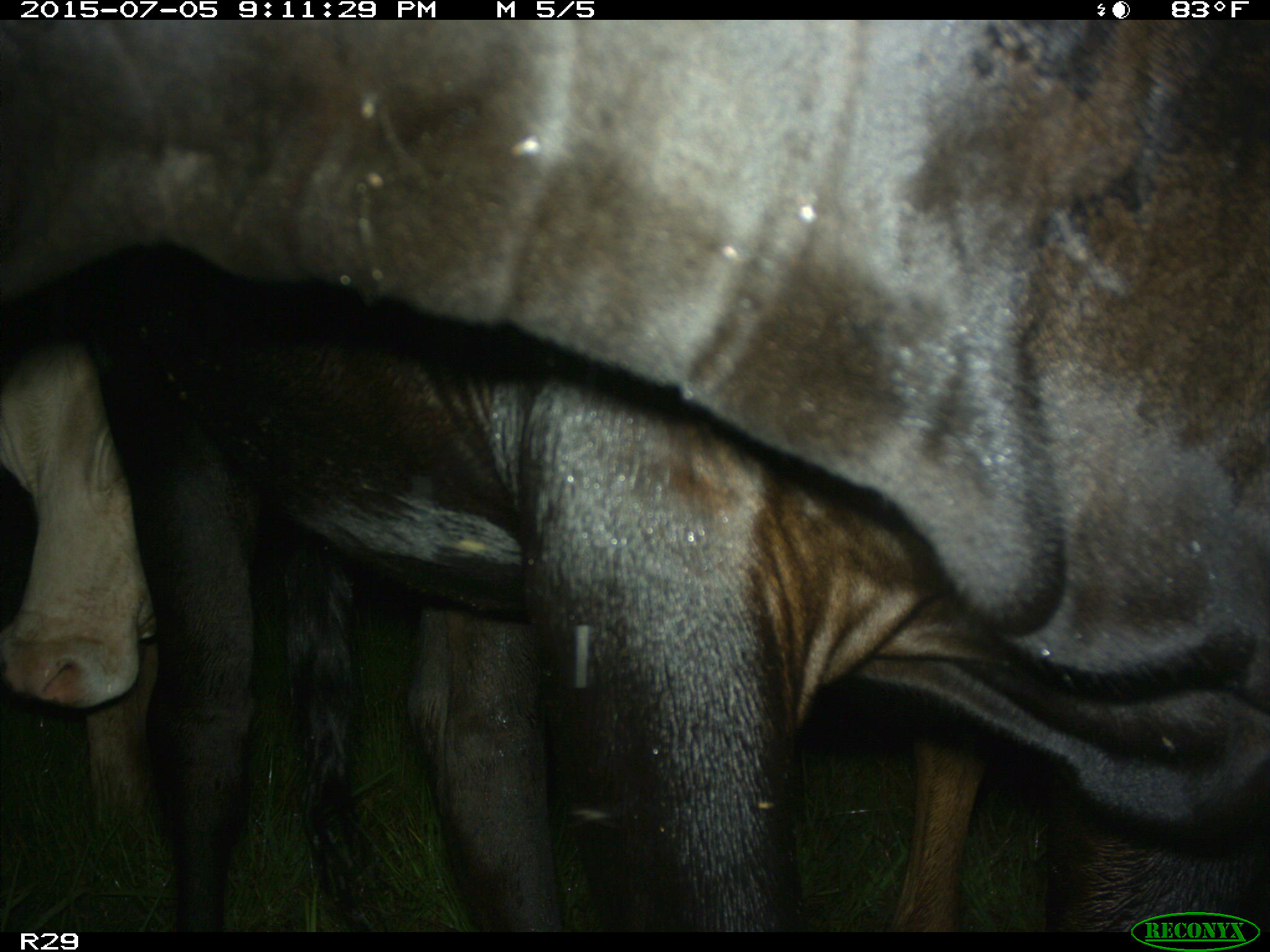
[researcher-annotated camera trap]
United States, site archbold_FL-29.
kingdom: Animalia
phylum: Chordata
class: Mammalia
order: Artiodactyla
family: Bovidae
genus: Bos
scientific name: Bos taurus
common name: domestic cow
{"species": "Bos taurus (domestic cow)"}